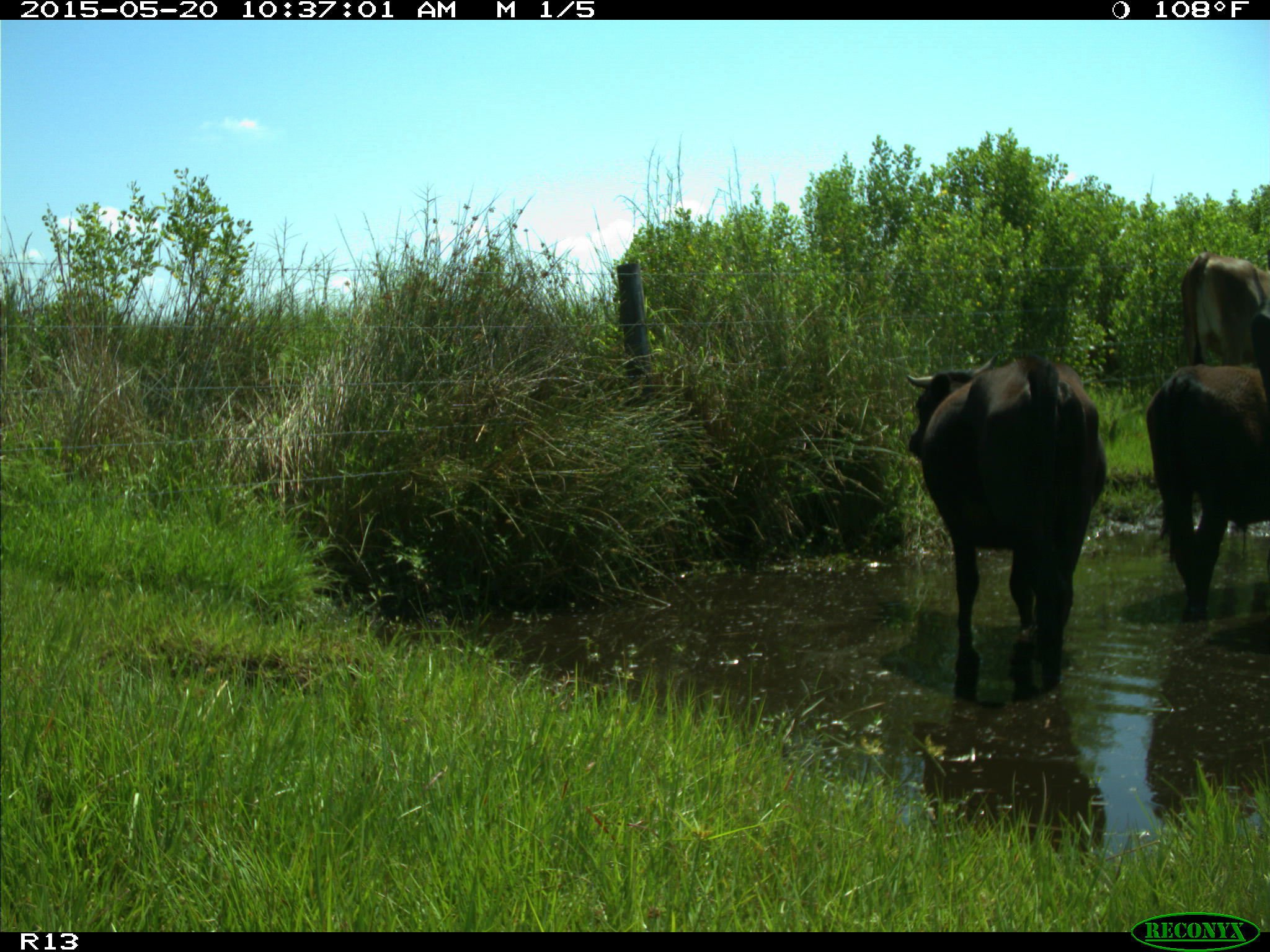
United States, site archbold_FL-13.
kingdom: Animalia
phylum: Chordata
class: Mammalia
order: Artiodactyla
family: Bovidae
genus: Bos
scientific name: Bos taurus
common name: domestic cow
Bos taurus (domestic cow).